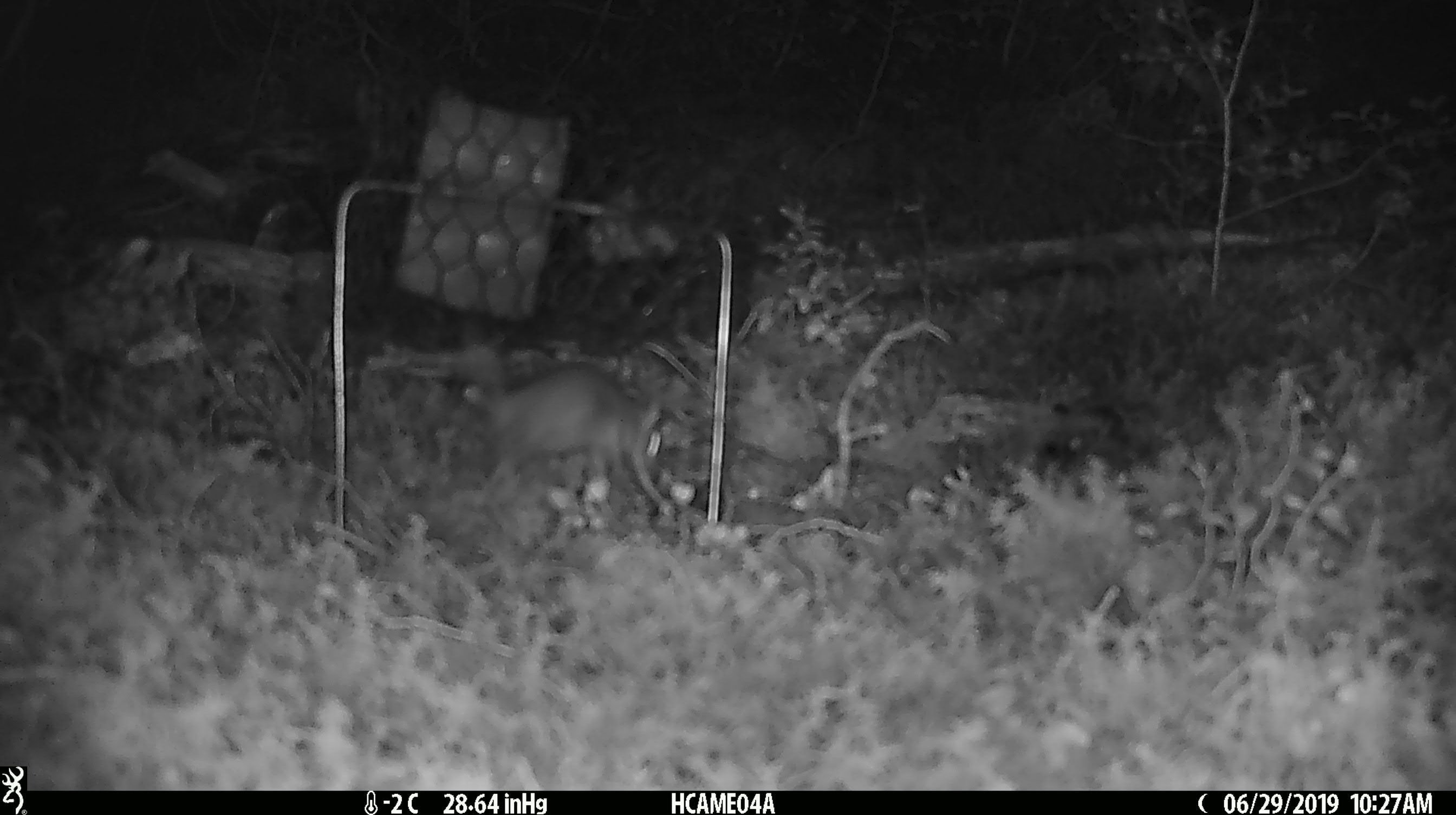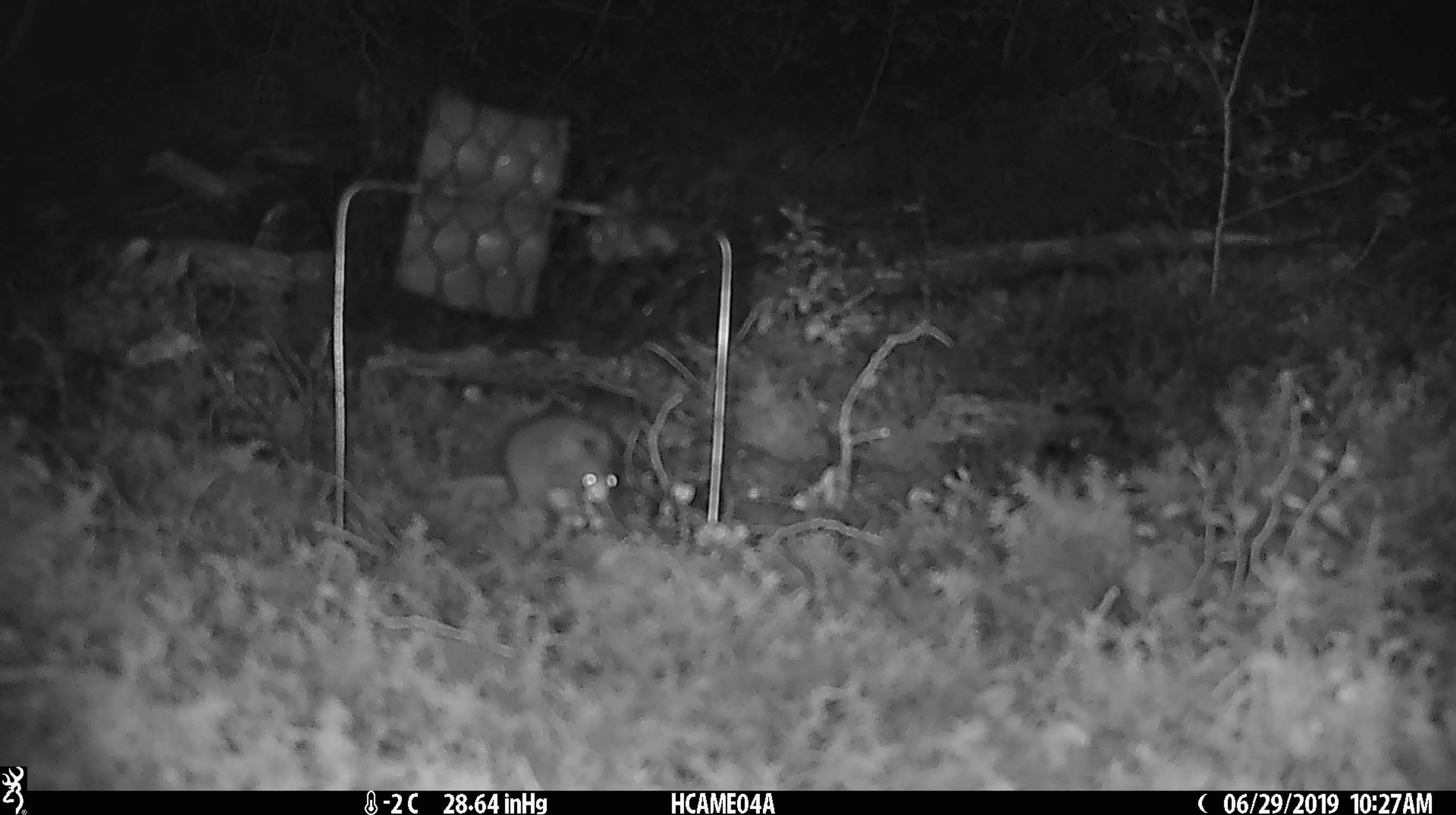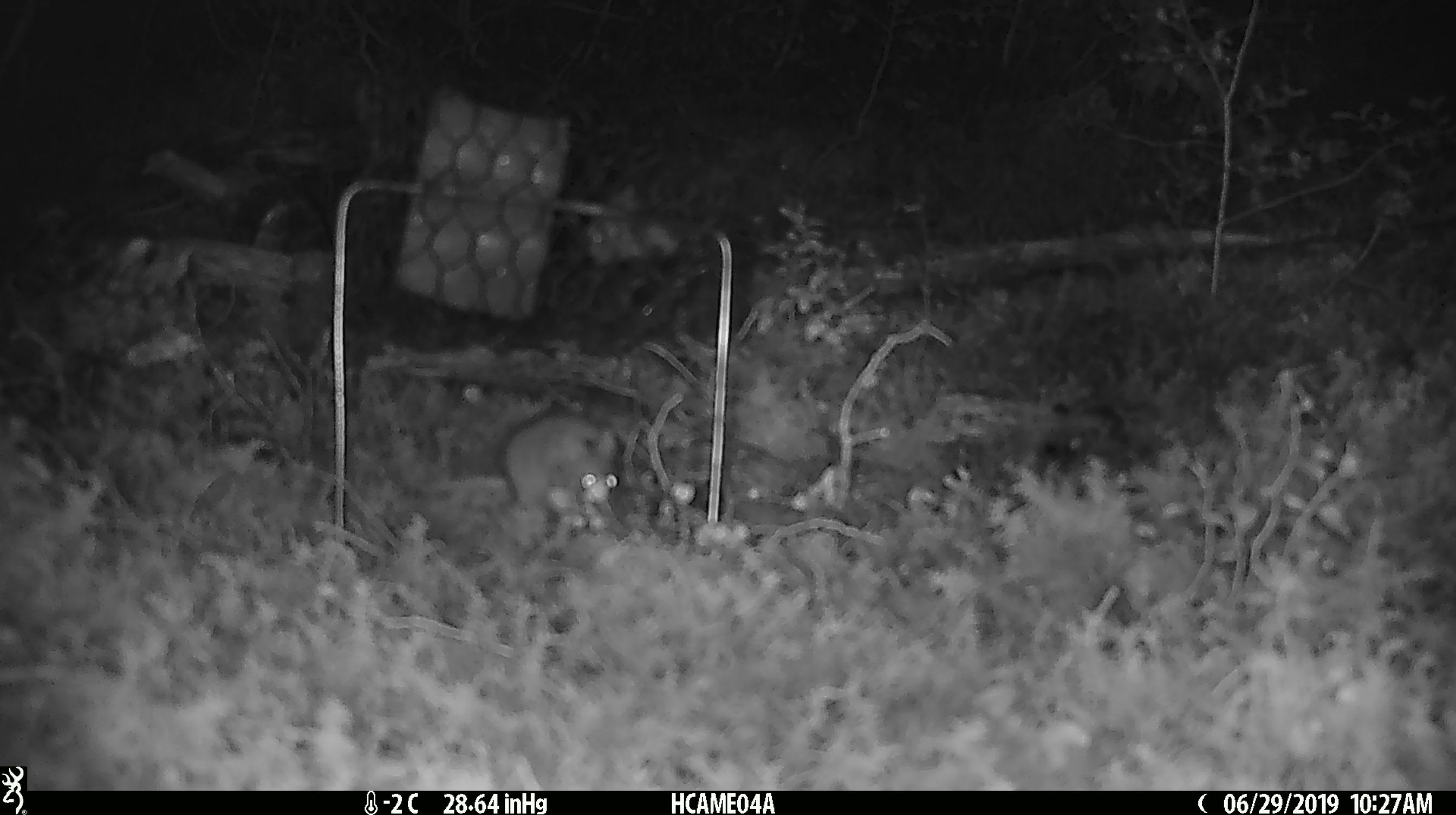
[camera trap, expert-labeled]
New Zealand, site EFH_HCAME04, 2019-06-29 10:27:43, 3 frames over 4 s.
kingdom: Animalia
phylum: Chordata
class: Mammalia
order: Rodentia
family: Muridae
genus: Mus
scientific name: Mus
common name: mouse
Mouse (Mus).